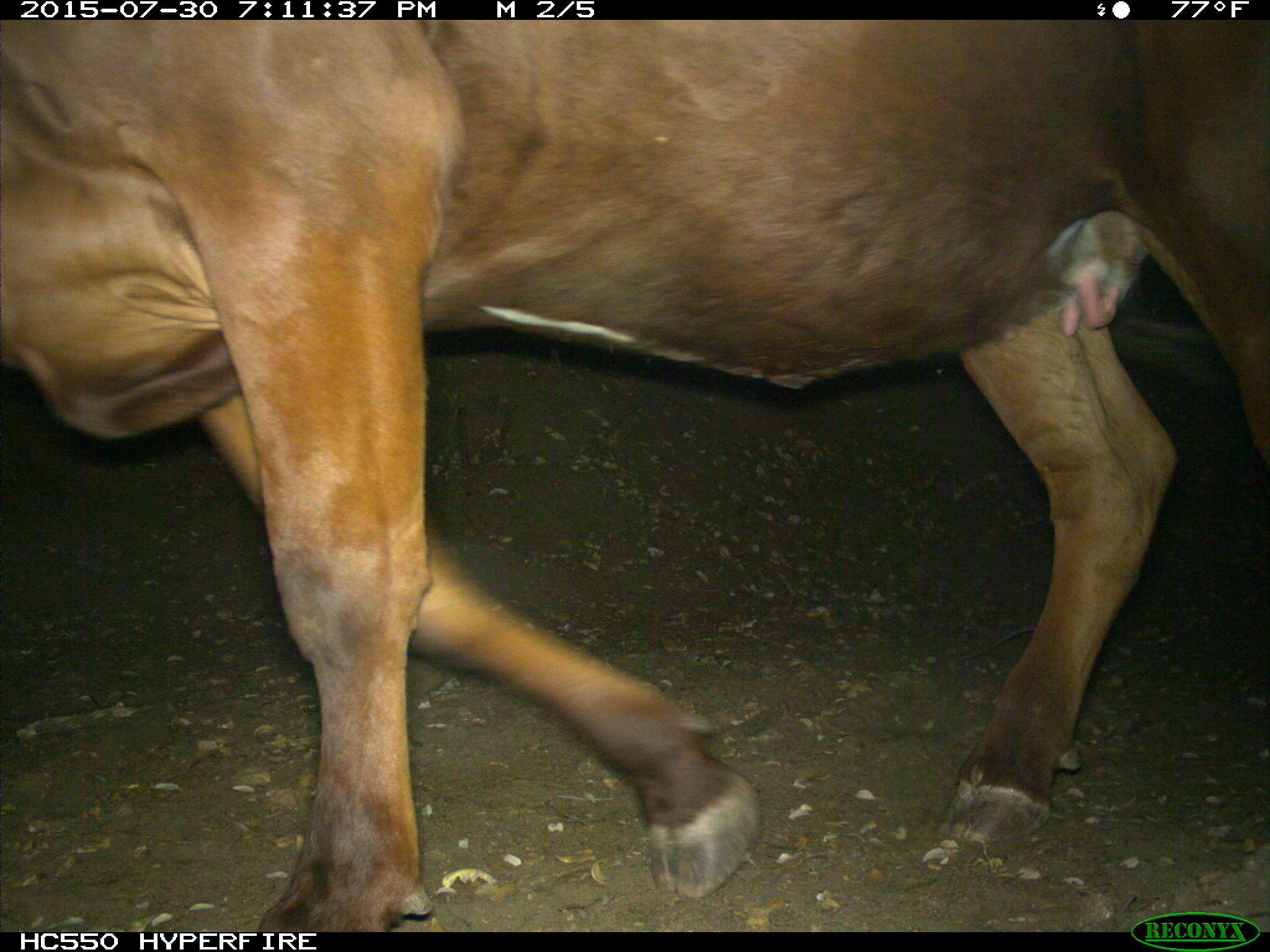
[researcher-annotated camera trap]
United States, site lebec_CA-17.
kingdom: Animalia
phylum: Chordata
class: Mammalia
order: Artiodactyla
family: Bovidae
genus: Bos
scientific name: Bos taurus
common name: domestic cow